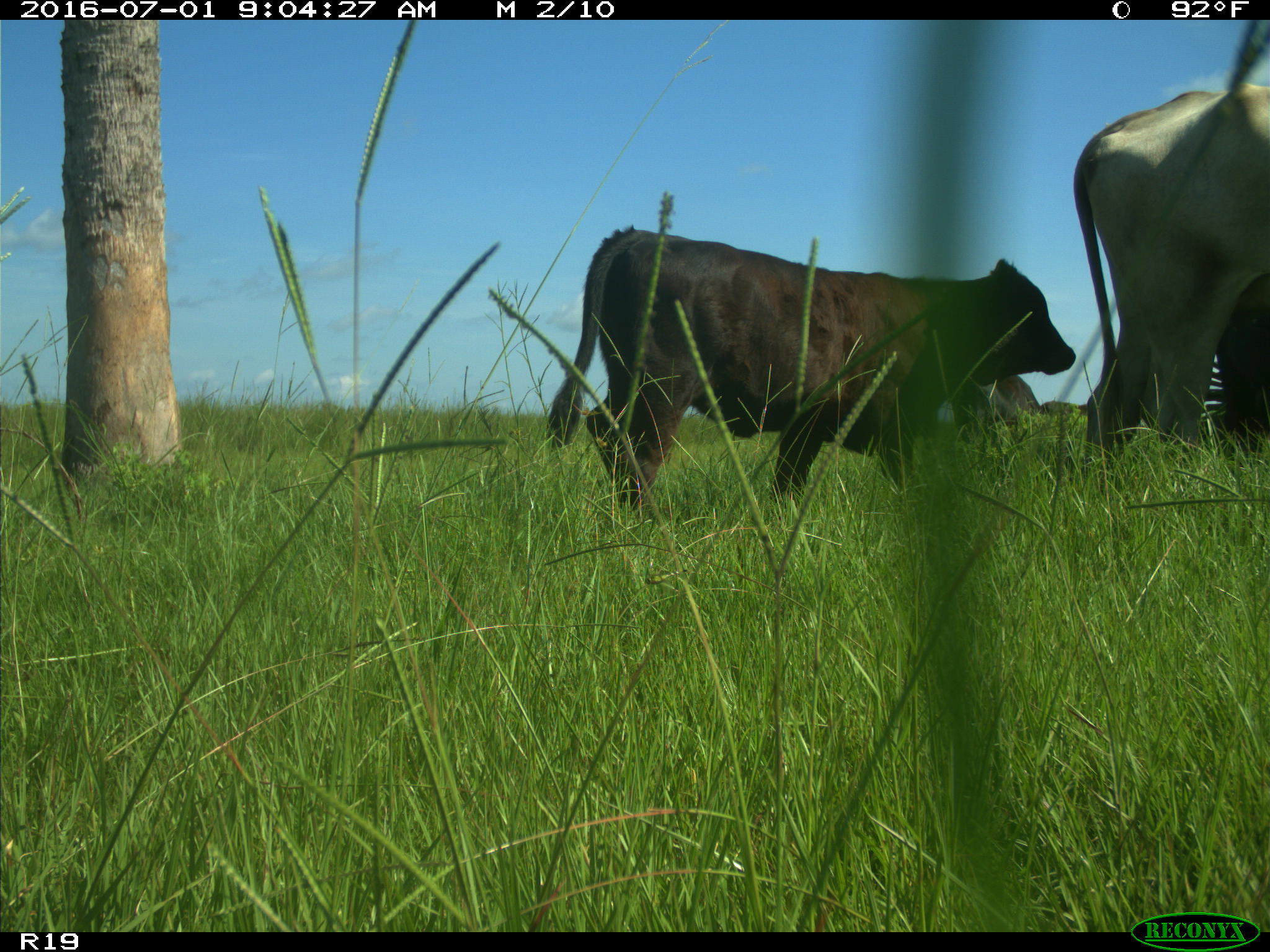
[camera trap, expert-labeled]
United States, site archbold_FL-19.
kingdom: Animalia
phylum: Chordata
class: Mammalia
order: Artiodactyla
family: Bovidae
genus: Bos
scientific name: Bos taurus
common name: domestic cow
Bos taurus (domestic cow).